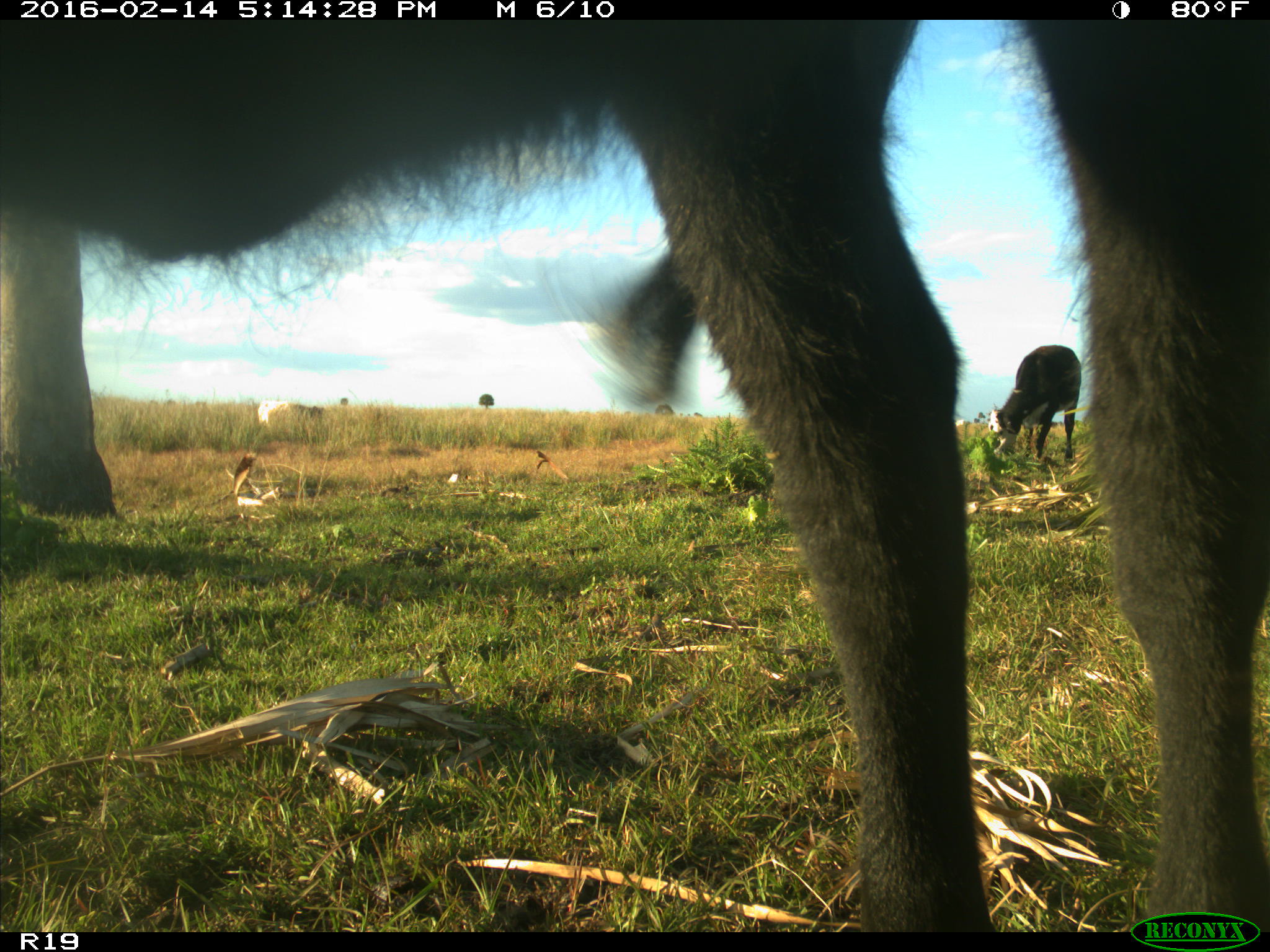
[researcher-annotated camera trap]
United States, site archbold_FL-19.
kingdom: Animalia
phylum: Chordata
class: Mammalia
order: Artiodactyla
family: Bovidae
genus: Bos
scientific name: Bos taurus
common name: domestic cow